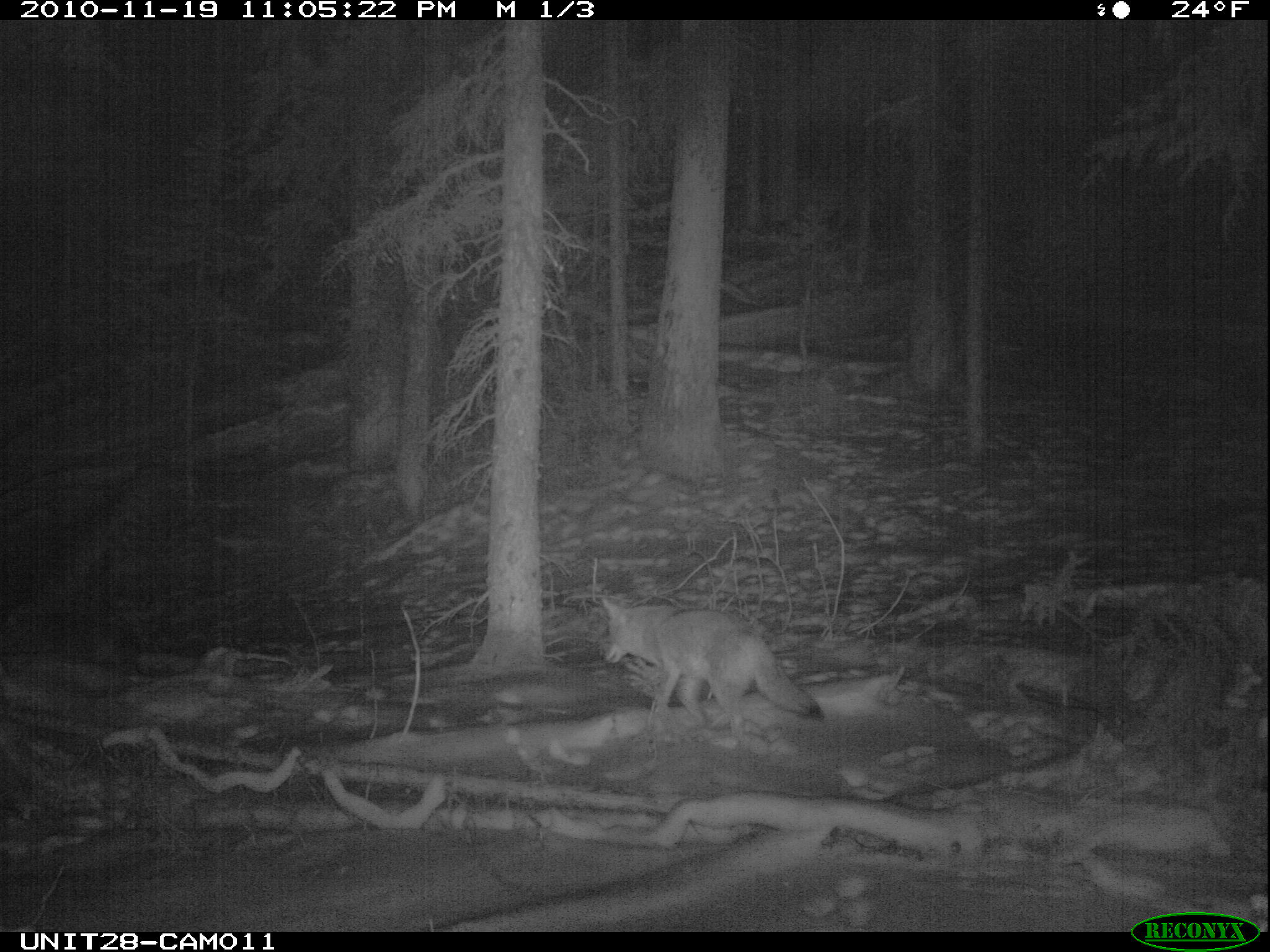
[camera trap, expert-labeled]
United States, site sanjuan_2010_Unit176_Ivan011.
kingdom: Animalia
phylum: Chordata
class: Mammalia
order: Carnivora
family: Canidae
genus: Canis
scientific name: Canis latrans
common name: coyote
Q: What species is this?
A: Canis latrans (coyote).